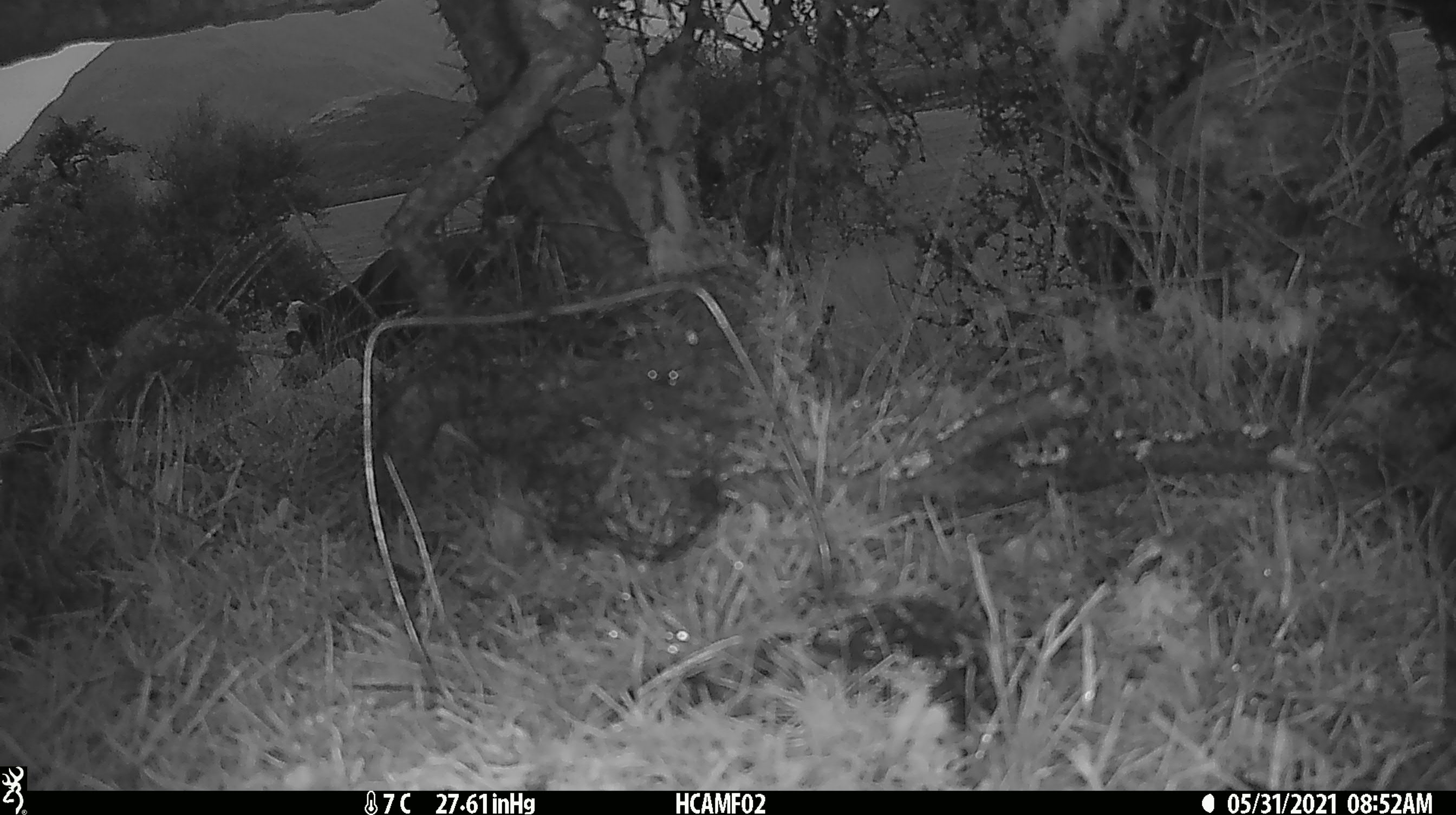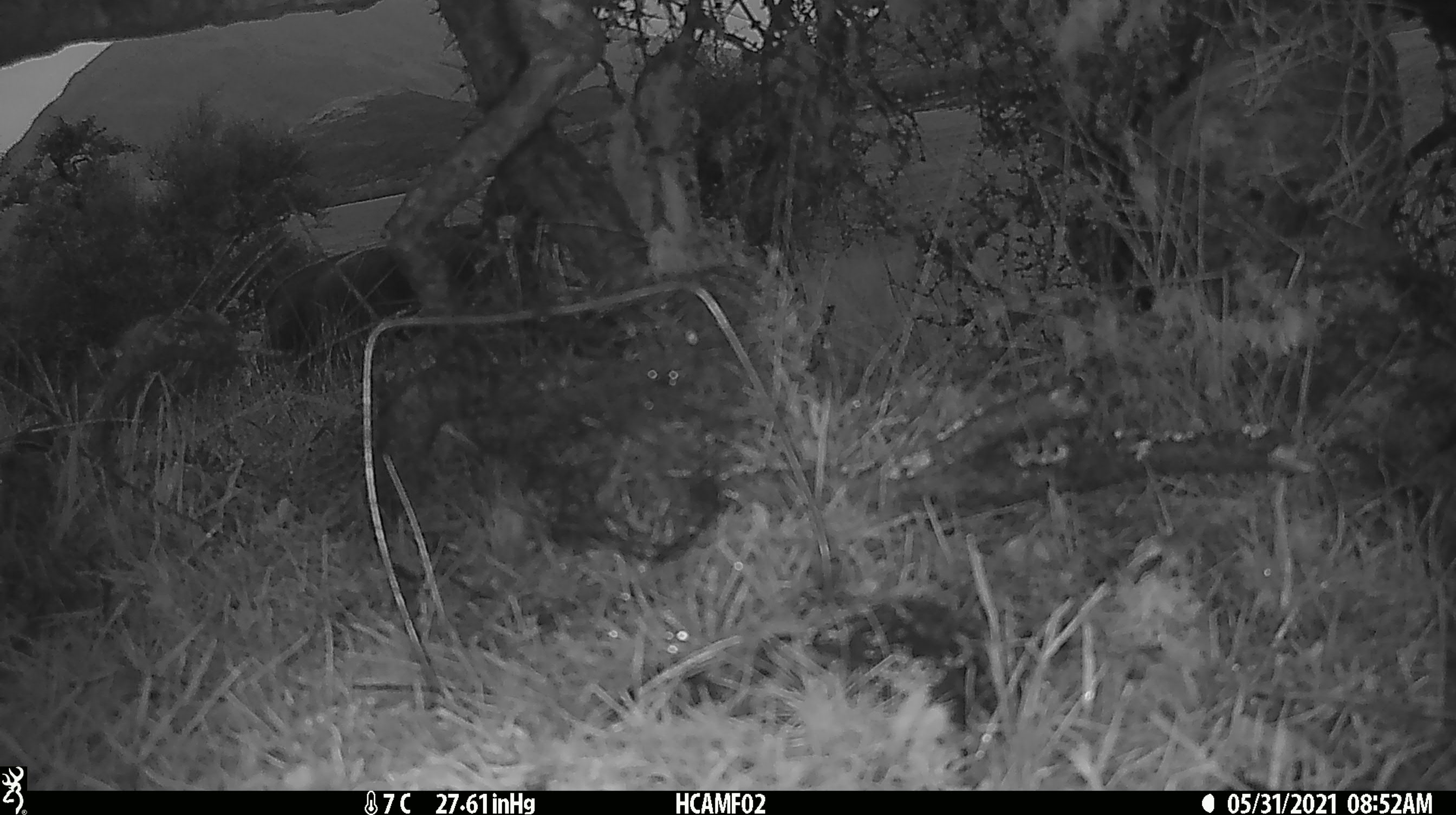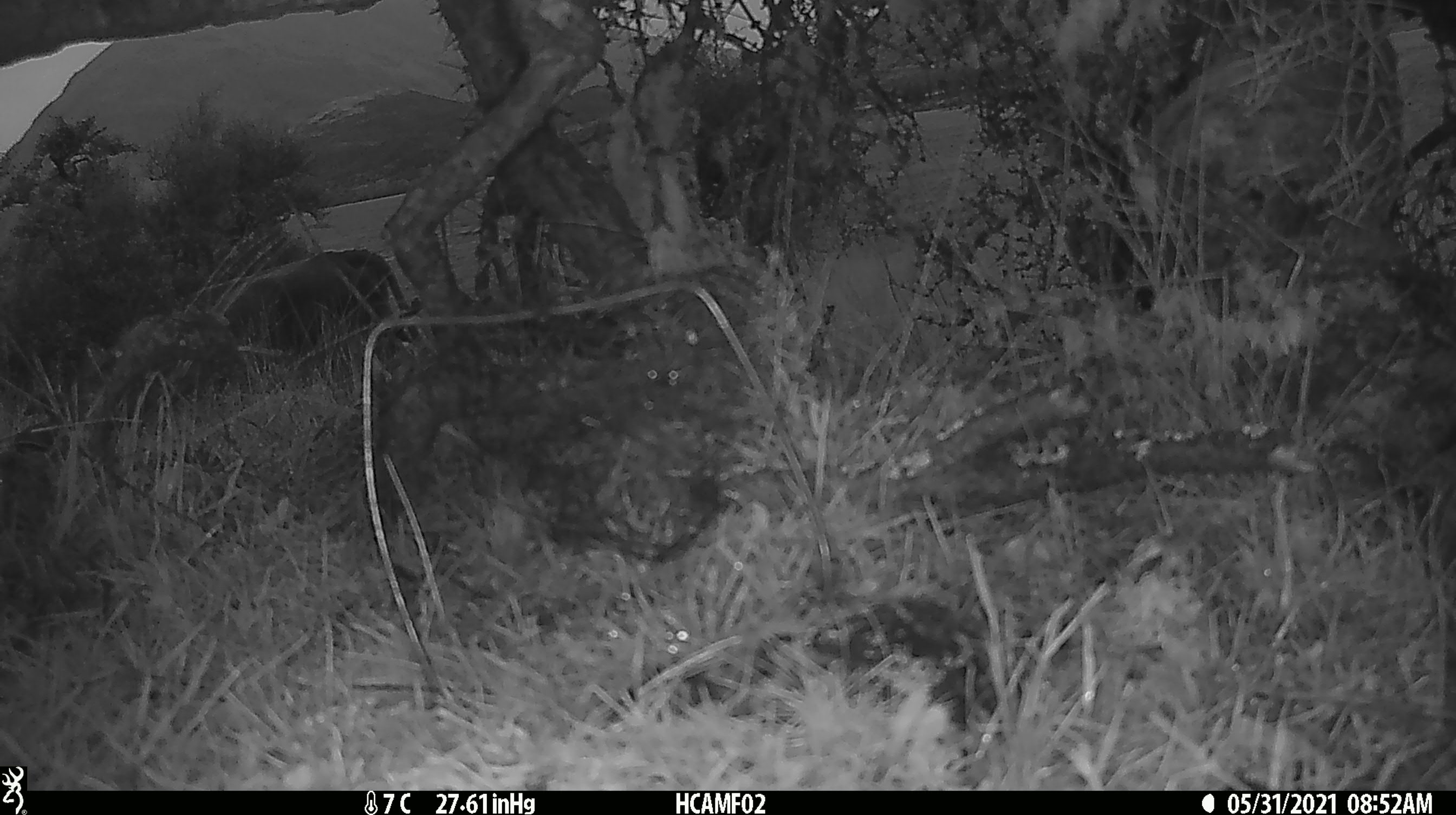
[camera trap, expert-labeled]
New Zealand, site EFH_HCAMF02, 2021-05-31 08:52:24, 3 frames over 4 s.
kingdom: Animalia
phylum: Chordata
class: Mammalia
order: Artiodactyla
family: Bovidae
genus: Bos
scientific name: Bos taurus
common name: domestic cow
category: cow